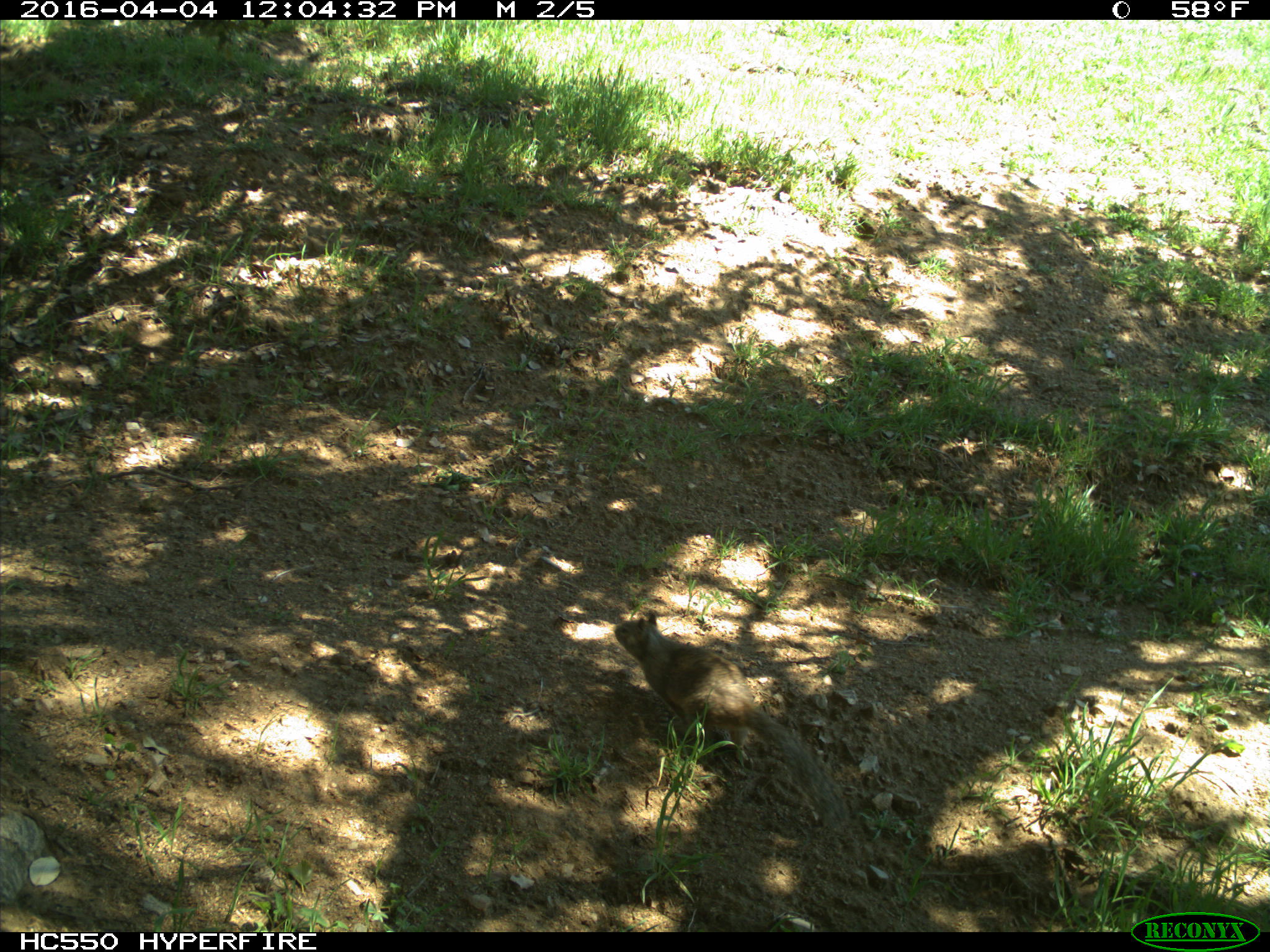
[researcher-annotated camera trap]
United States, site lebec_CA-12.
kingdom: Animalia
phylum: Chordata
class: Mammalia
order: Rodentia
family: Sciuridae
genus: Otospermophilus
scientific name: Otospermophilus beecheyi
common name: california ground squirrel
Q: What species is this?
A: Otospermophilus beecheyi (california ground squirrel).